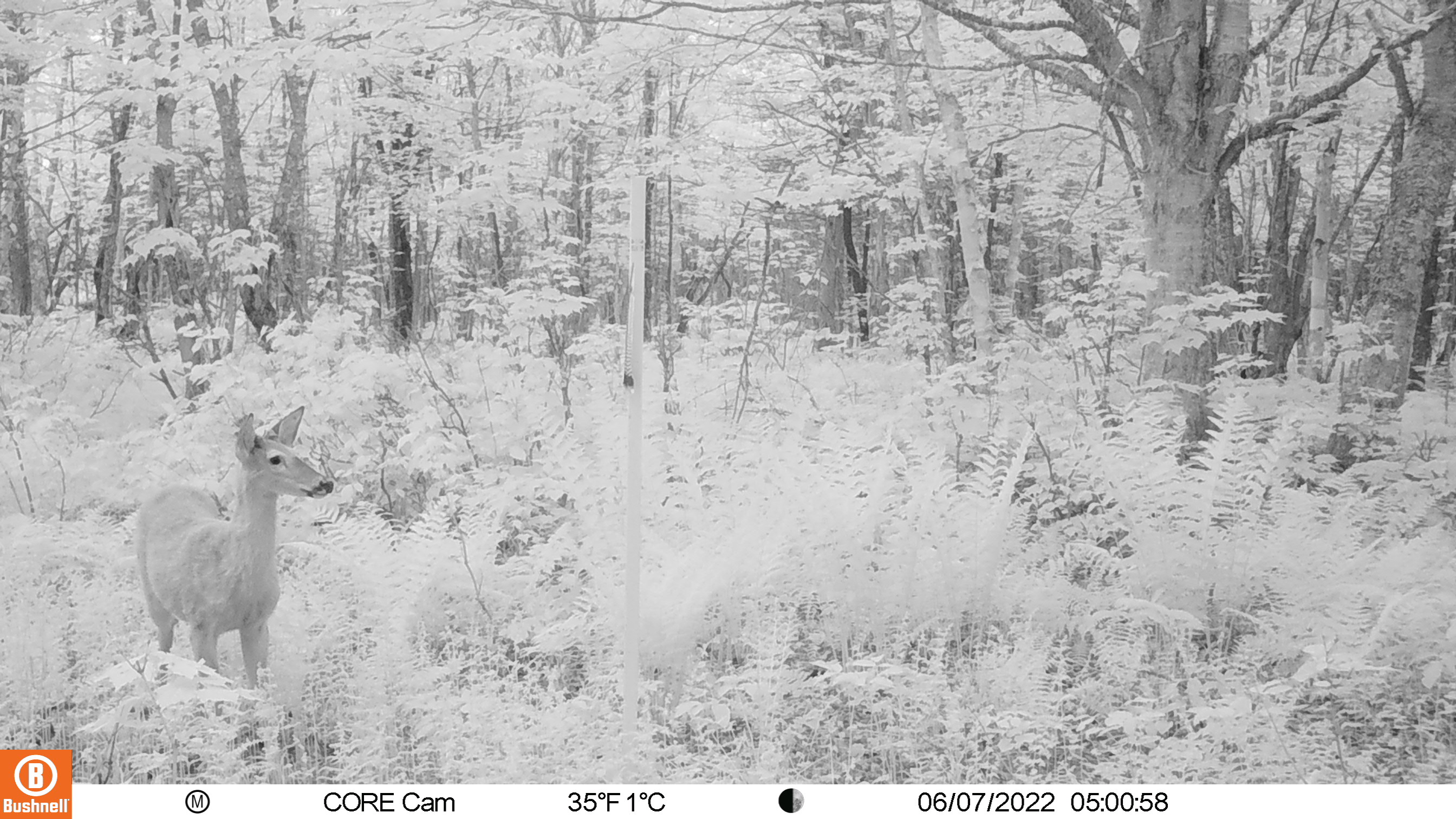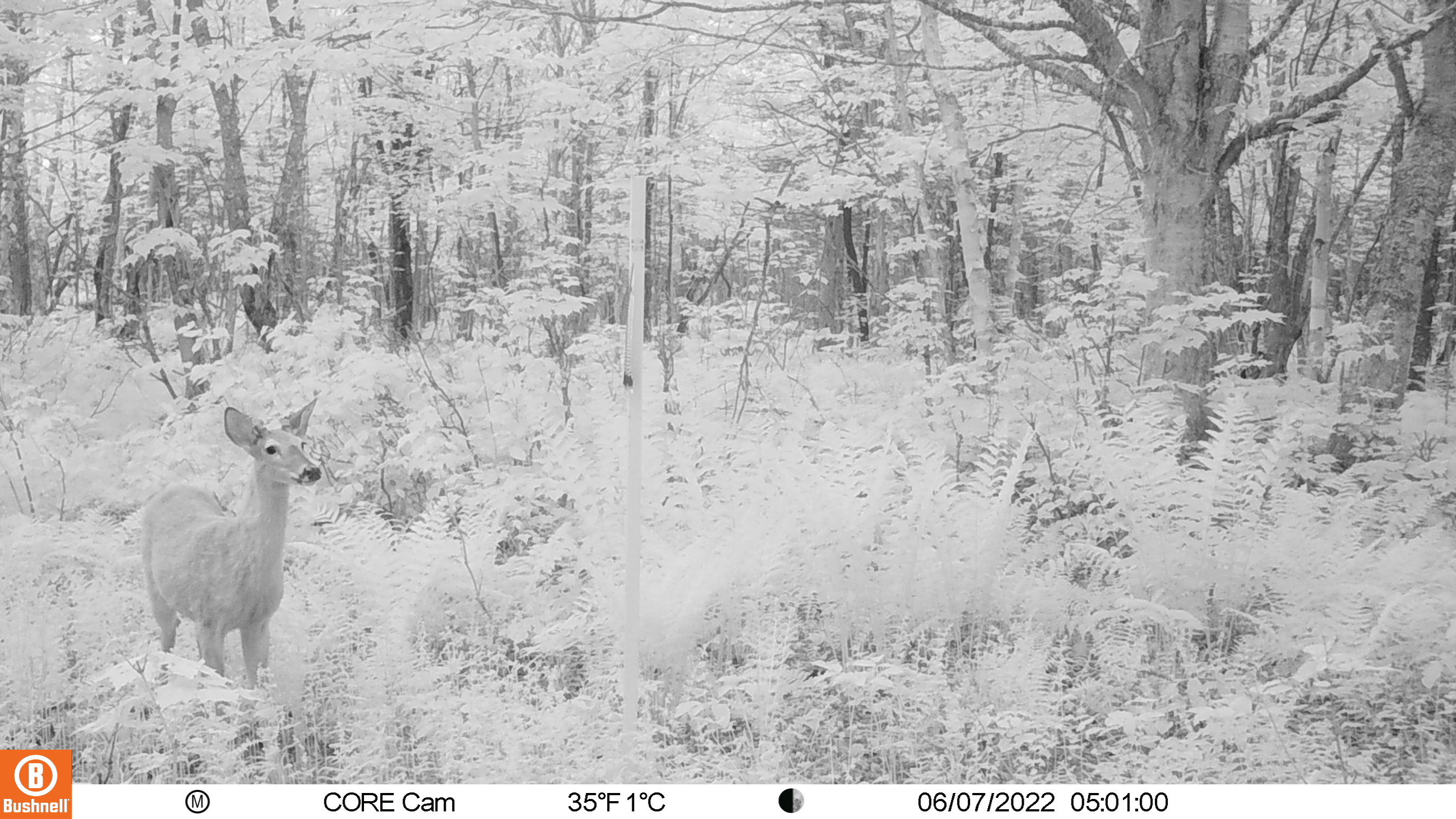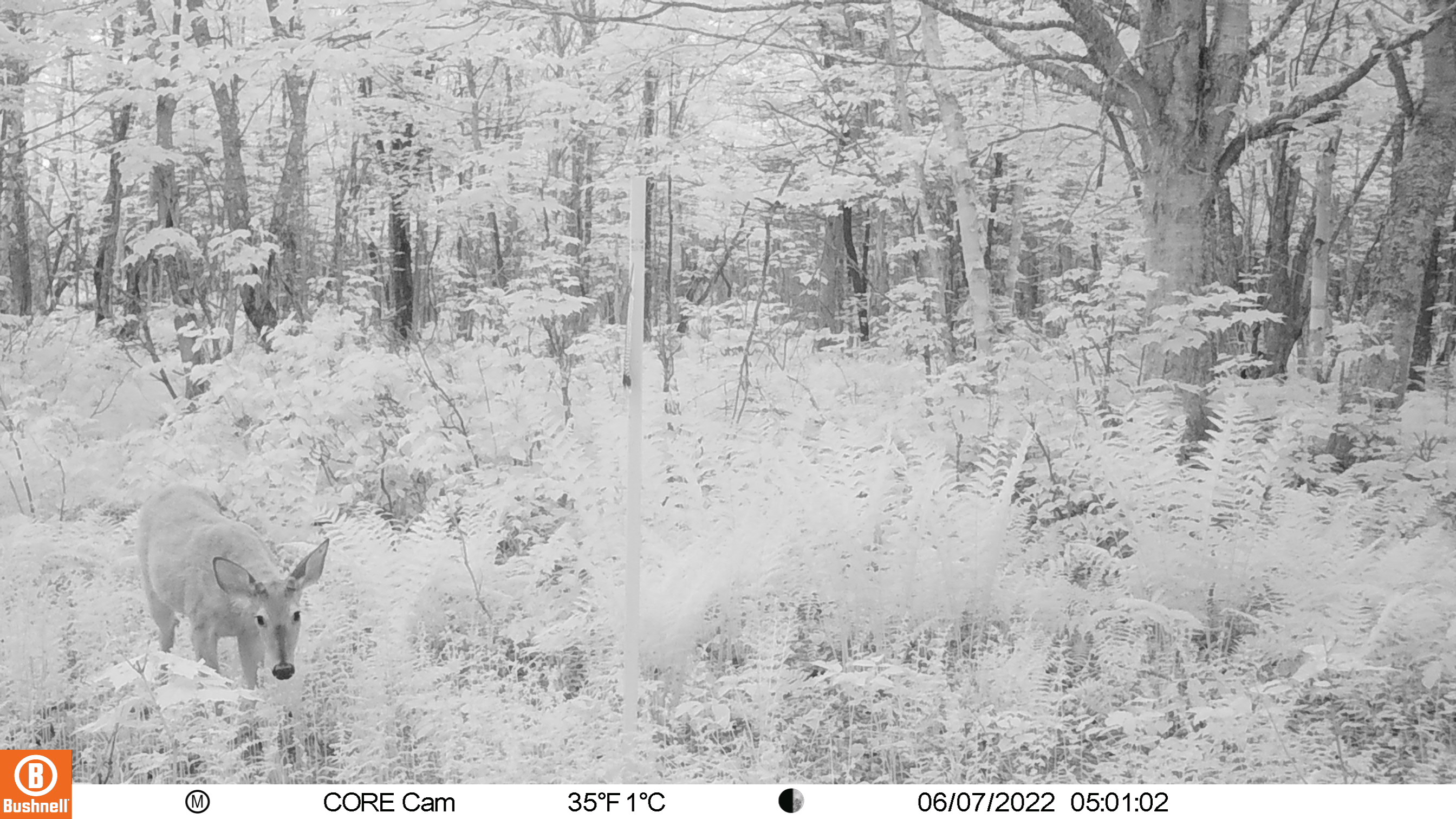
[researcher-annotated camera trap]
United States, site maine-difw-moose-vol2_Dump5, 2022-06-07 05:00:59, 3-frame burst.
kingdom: Animalia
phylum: Chordata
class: Mammalia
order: Artiodactyla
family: Cervidae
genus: Odocoileus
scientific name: Odocoileus virginianus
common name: white-tailed deer